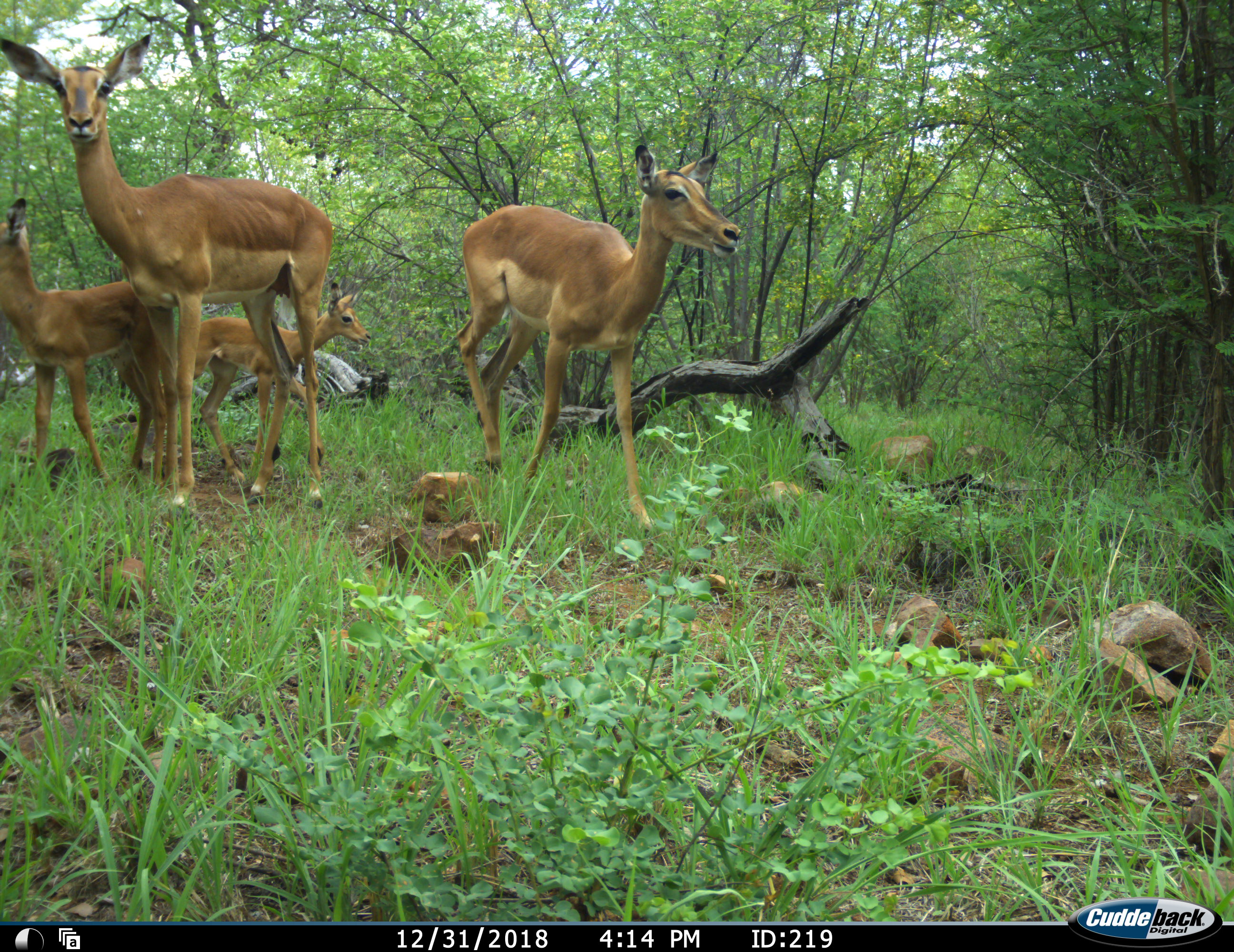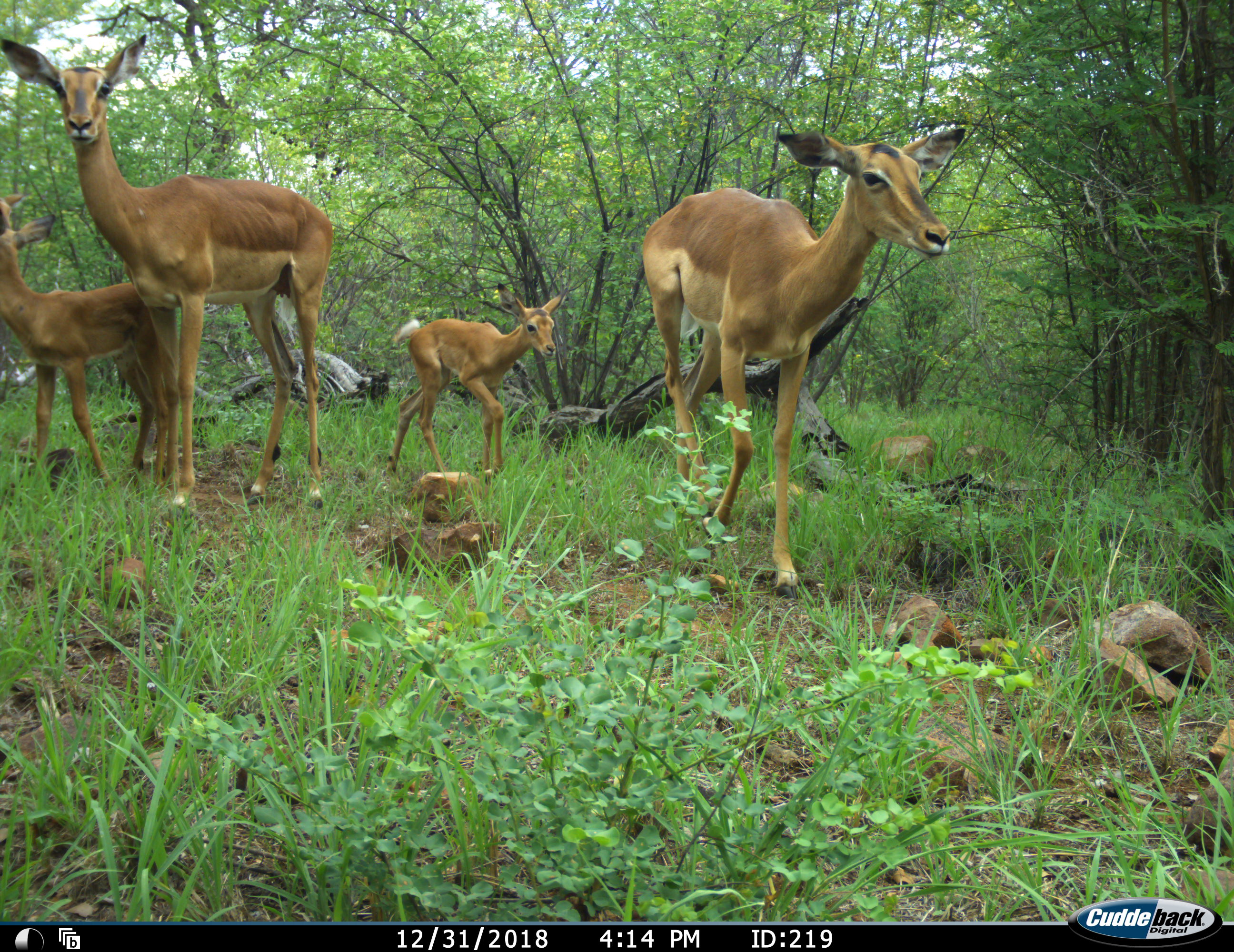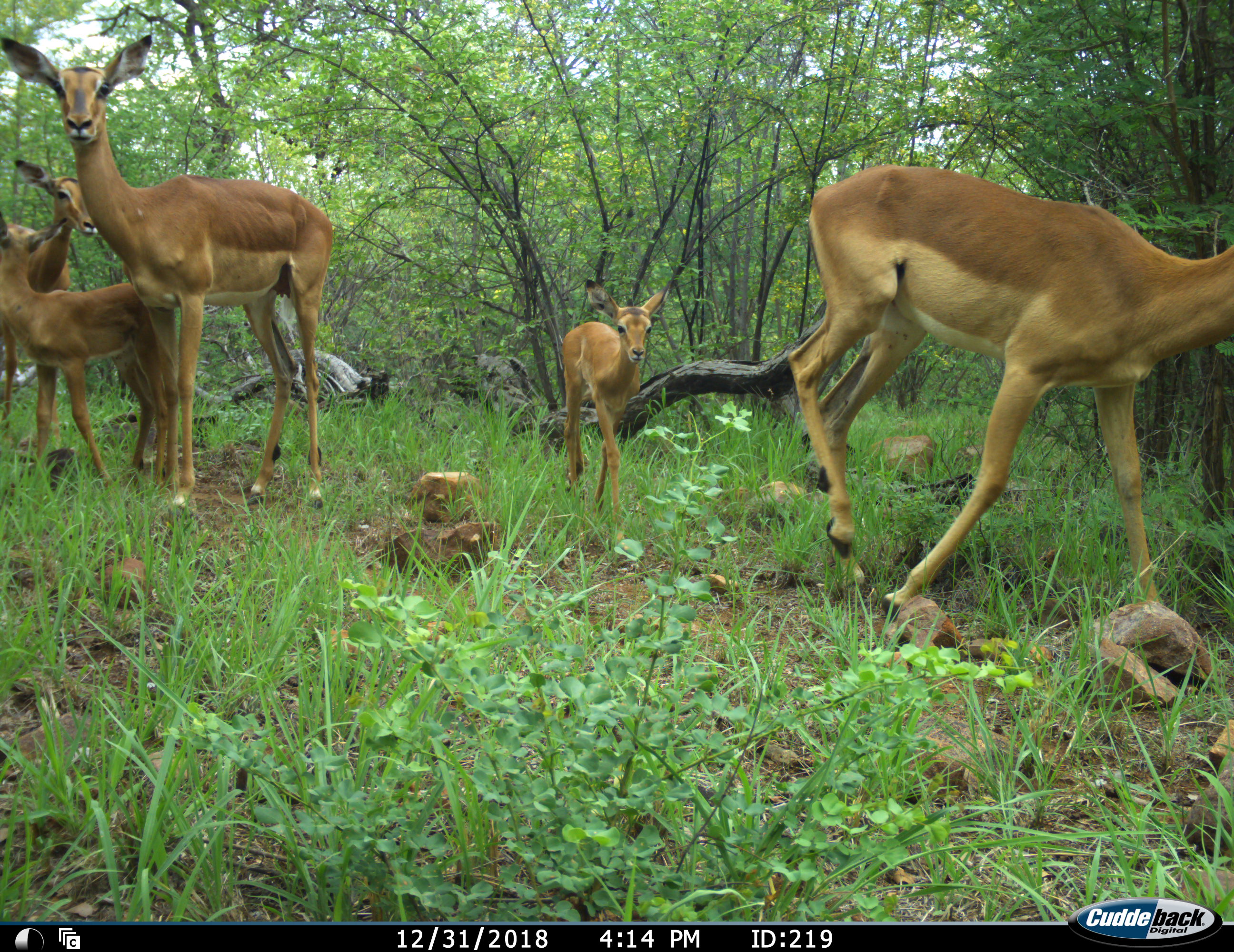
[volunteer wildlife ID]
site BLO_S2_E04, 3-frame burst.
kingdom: Animalia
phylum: Chordata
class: Mammalia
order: Artiodactyla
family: Bovidae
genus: Aepyceros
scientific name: Aepyceros melampus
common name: impala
Impala (Aepyceros melampus), count 5. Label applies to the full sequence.